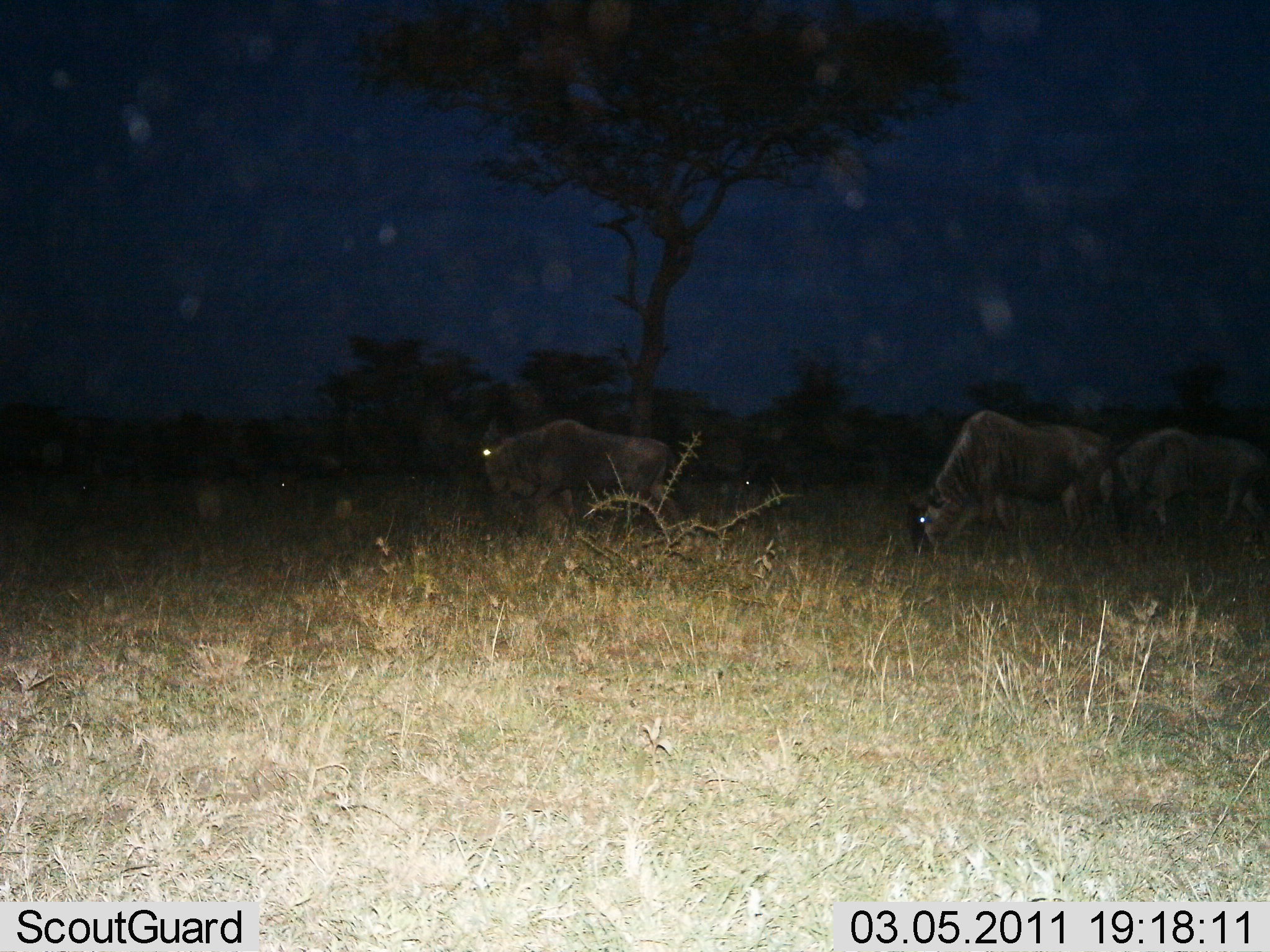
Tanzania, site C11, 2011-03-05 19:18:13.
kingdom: Animalia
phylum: Chordata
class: Mammalia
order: Artiodactyla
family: Bovidae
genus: Connochaetes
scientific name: Connochaetes taurinus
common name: blue wildebeest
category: wildebeest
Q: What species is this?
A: Wildebeest (blue wildebeest) (Connochaetes taurinus).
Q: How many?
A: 3.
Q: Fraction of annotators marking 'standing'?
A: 15%.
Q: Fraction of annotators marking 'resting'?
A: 0%.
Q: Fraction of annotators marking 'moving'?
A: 38%.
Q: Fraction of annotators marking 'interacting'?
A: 0%.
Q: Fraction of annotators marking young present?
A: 0%.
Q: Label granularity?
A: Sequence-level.